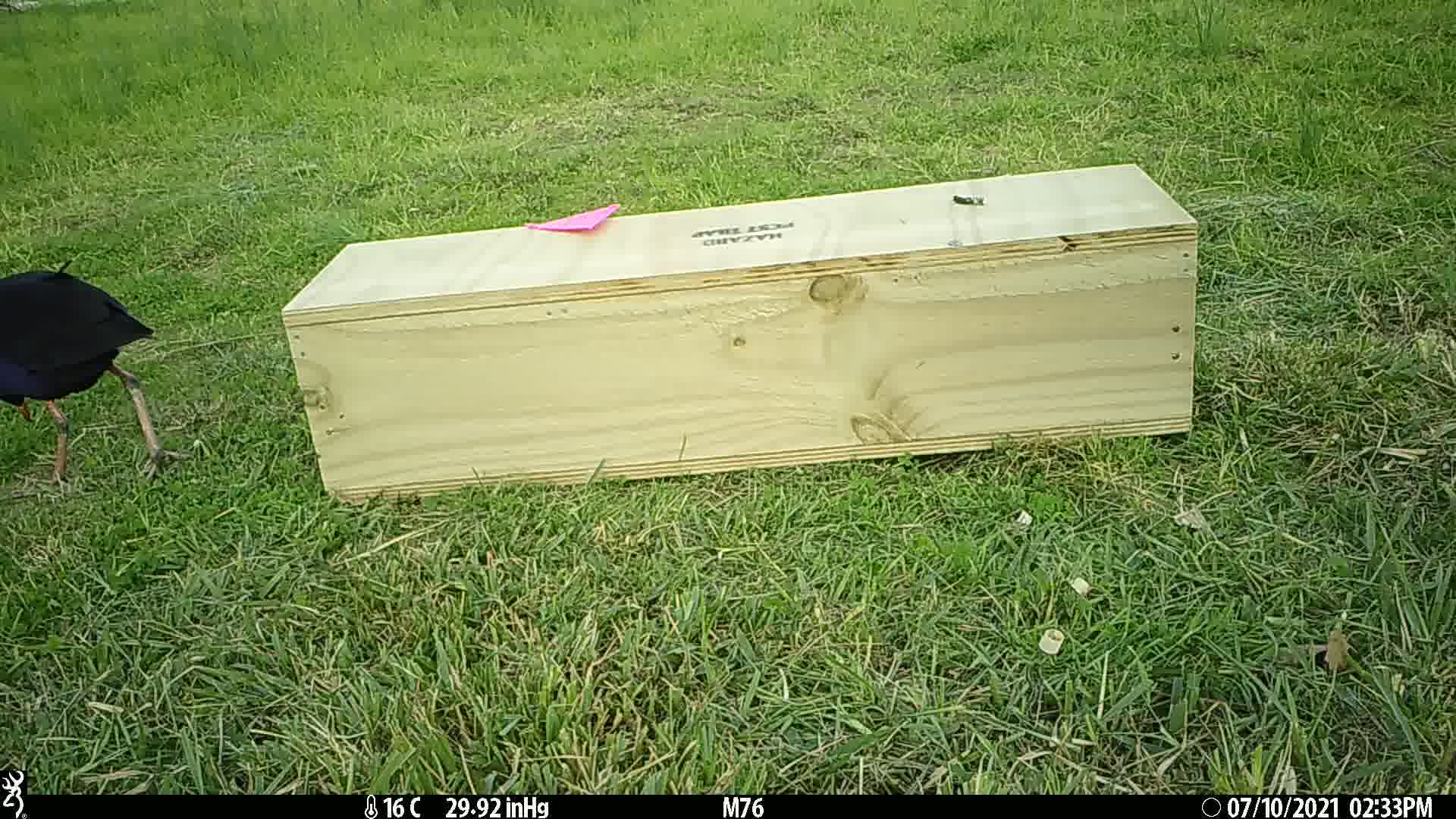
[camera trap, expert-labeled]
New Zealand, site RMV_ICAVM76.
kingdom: Animalia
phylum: Chordata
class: Aves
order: Gruiformes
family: Rallidae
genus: Porphyrio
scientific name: Porphyrio melanotus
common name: australasian swamphen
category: pukeko